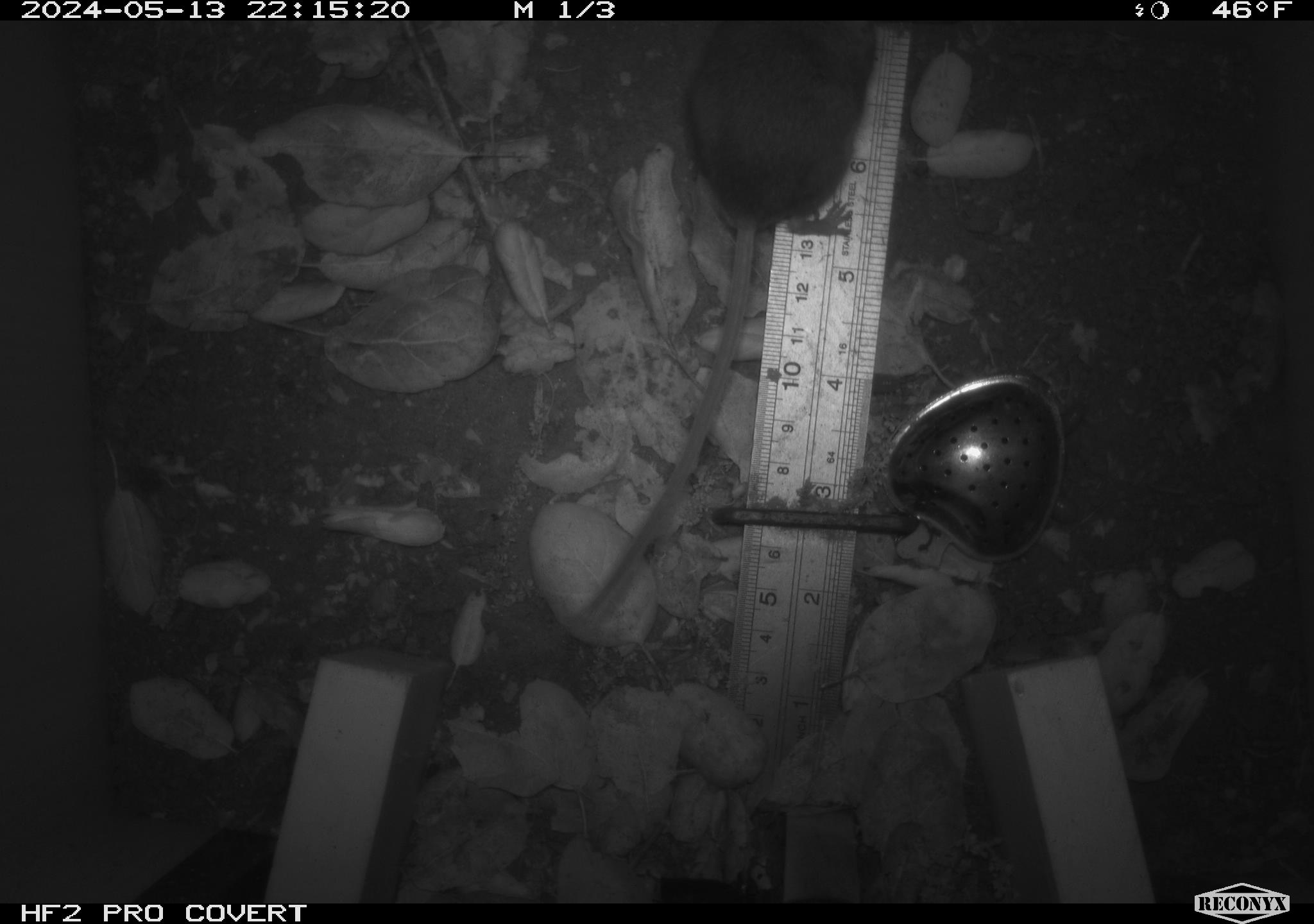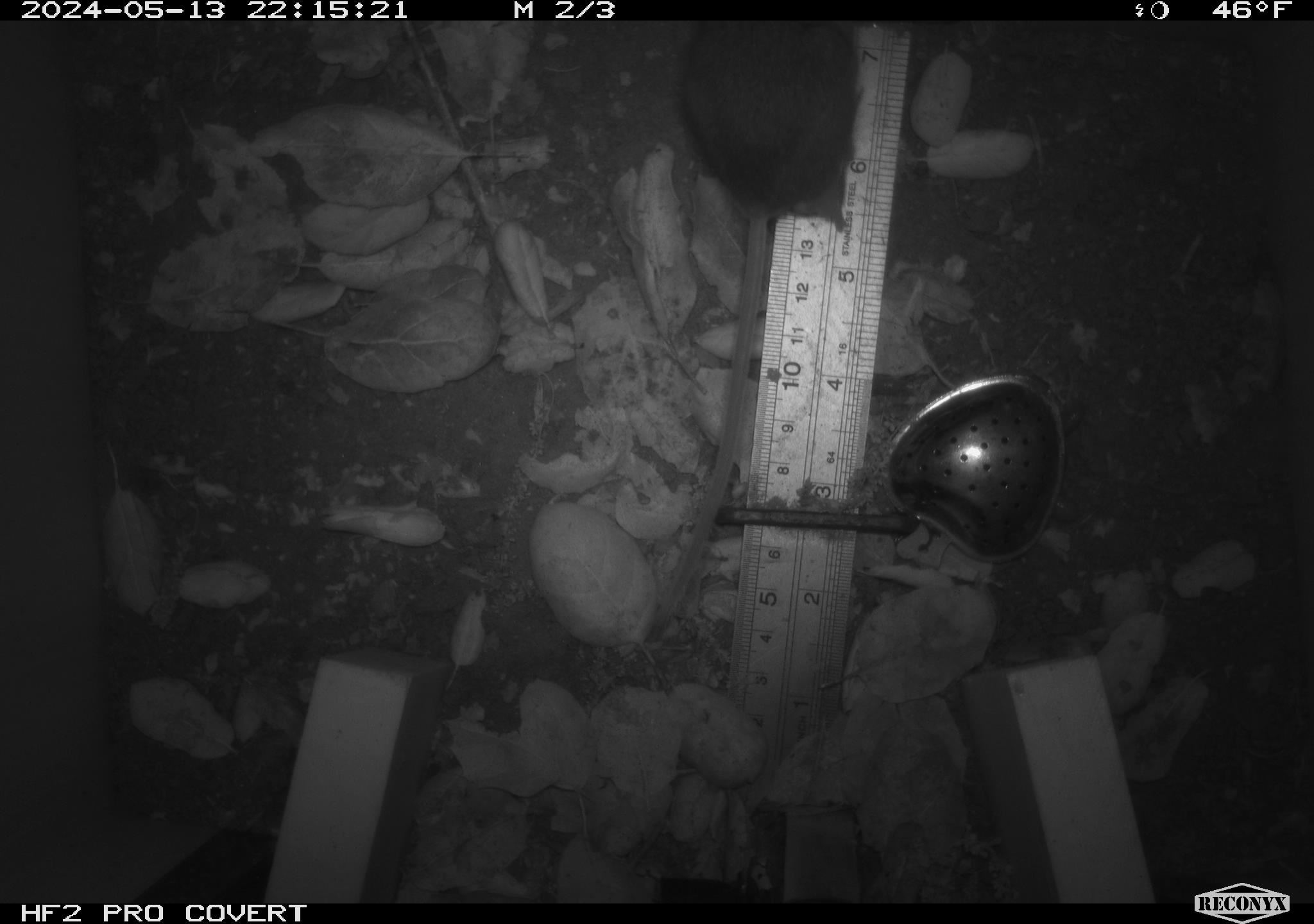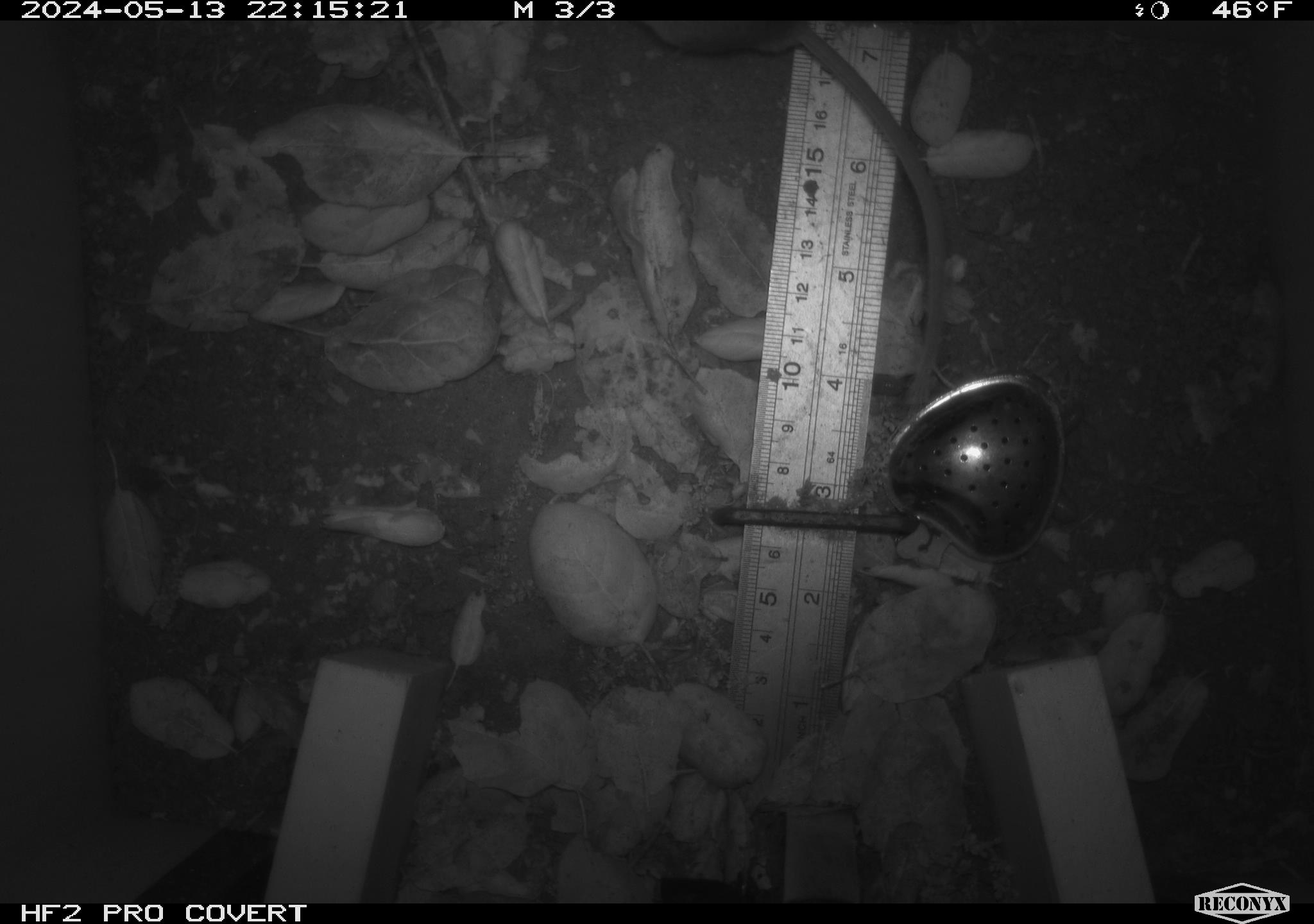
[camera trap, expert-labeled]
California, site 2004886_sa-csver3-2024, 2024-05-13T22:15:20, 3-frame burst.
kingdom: Animalia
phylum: Chordata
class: Mammalia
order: Rodentia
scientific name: Rodentia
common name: rodent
Rodent (Rodentia).